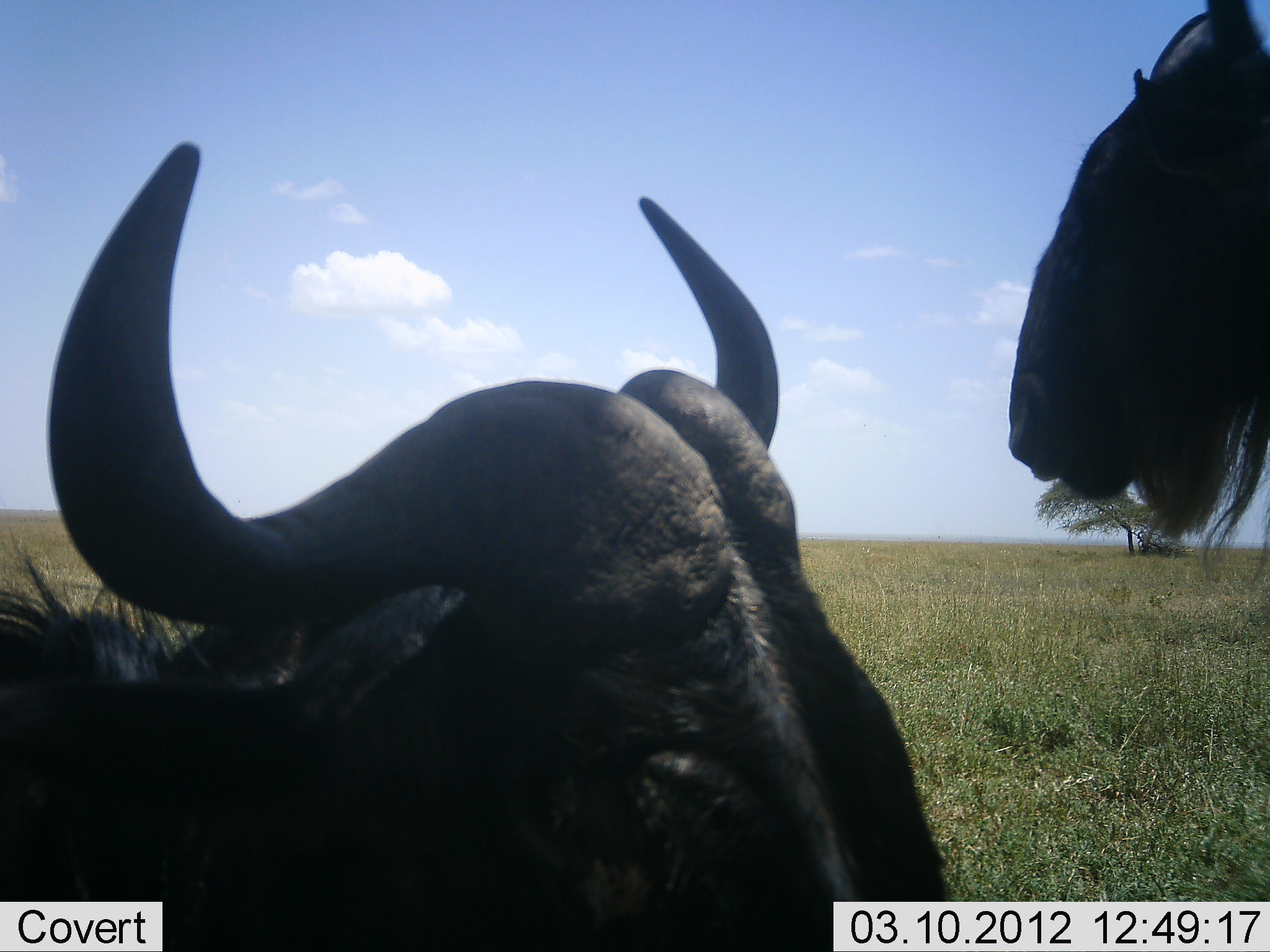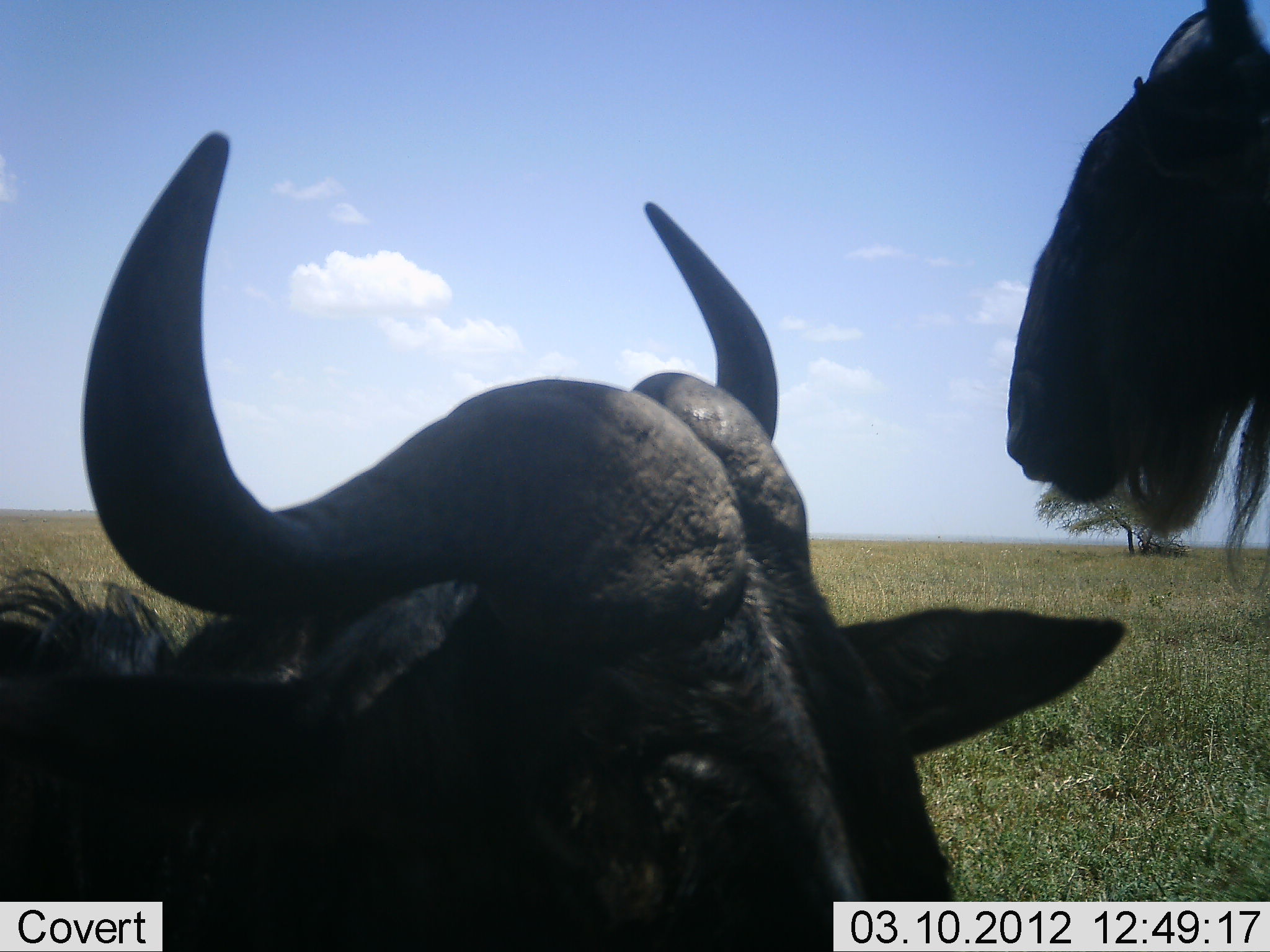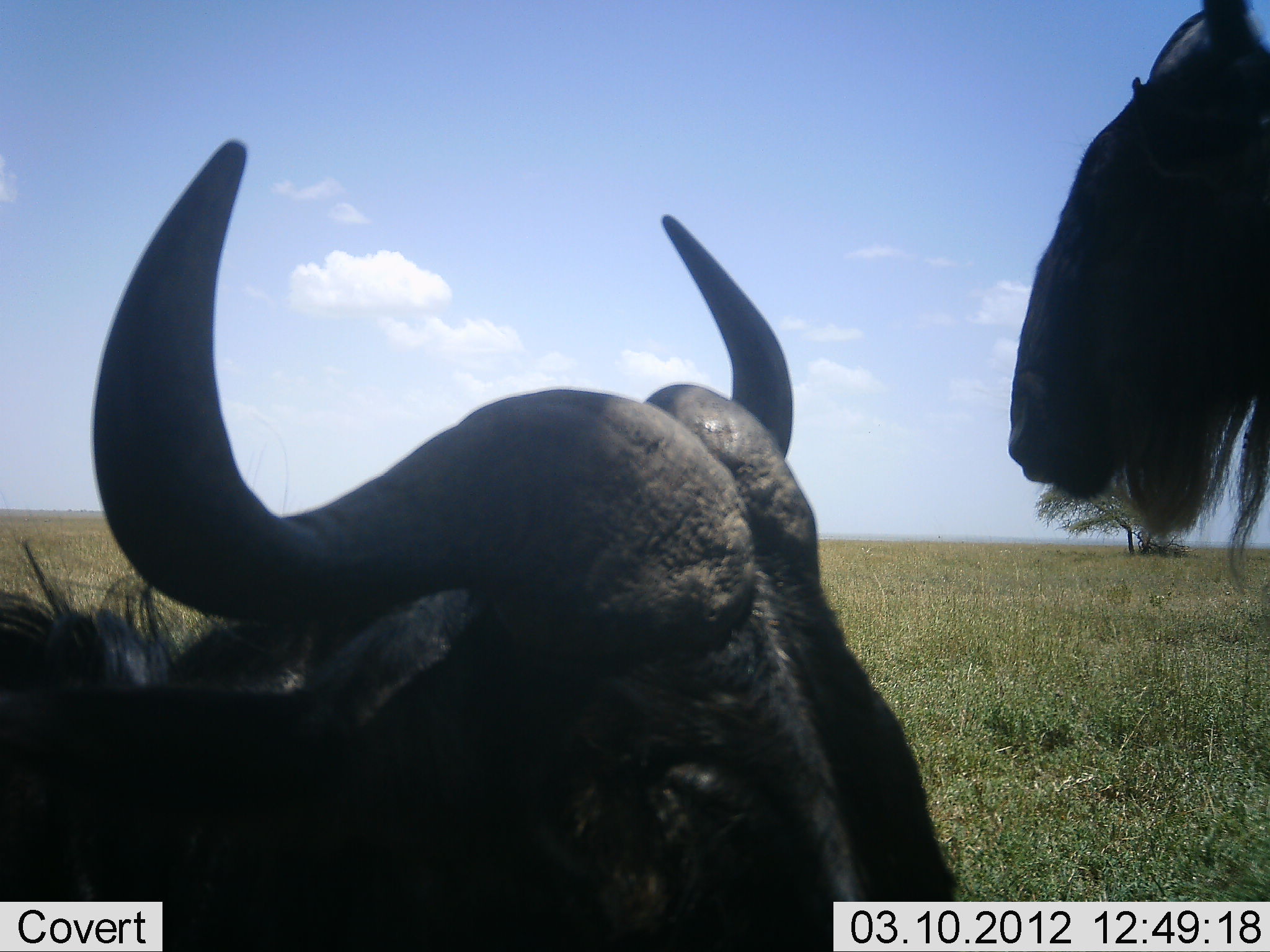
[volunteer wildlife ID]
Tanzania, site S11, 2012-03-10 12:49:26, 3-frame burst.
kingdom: Animalia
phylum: Chordata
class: Mammalia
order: Artiodactyla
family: Bovidae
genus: Connochaetes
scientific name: Connochaetes taurinus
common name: blue wildebeest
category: wildebeest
Wildebeest (blue wildebeest) (Connochaetes taurinus), count 2. Behavior (volunteer vote fractions): standing 62%, resting 76%, moving 5%, interacting 5%. Young present (vote fraction): 0%. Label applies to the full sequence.